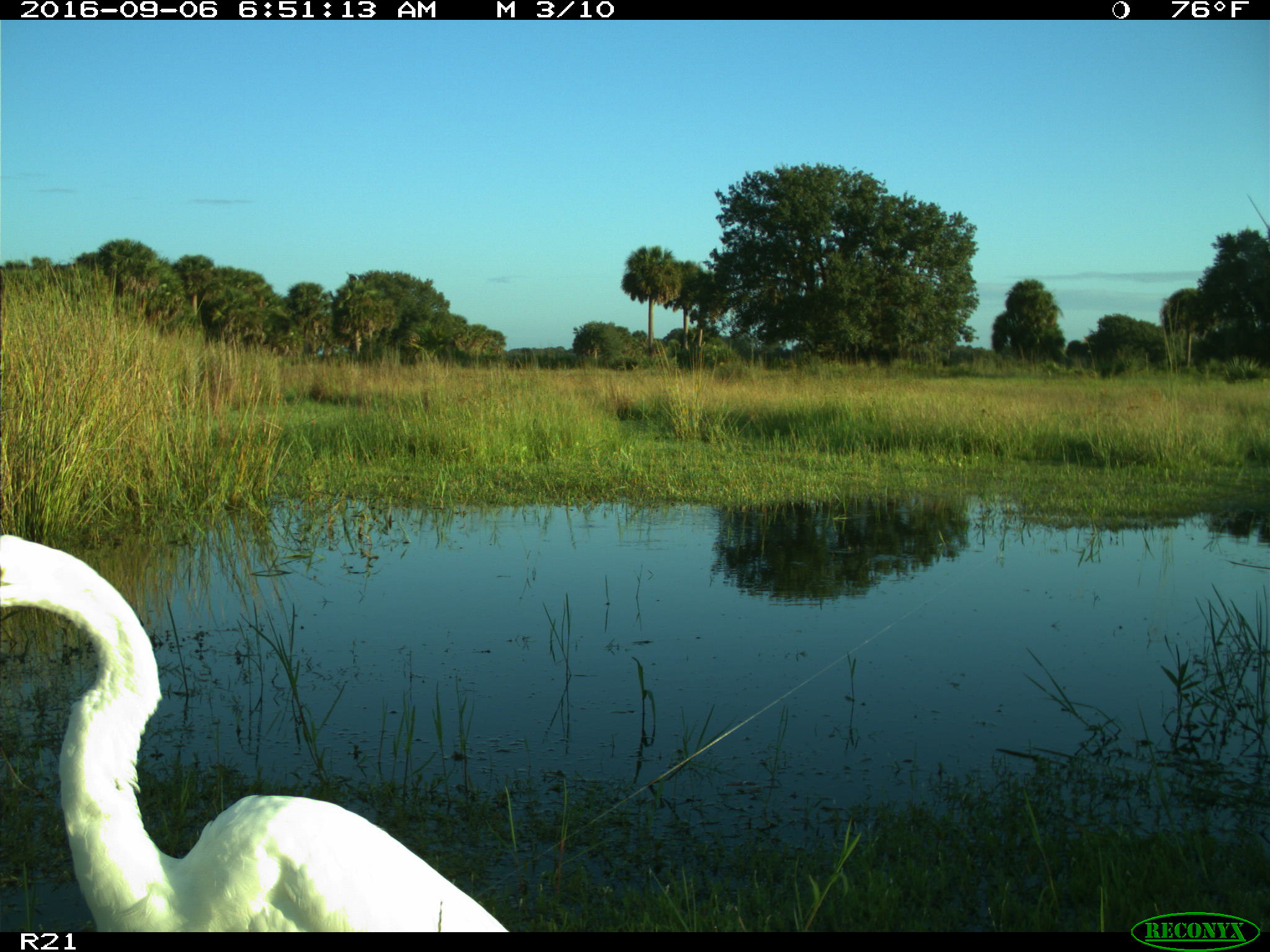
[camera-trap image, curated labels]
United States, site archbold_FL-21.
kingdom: Animalia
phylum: Chordata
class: Aves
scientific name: Aves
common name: birds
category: unidentified bird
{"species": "unidentified bird (birds) (Aves)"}